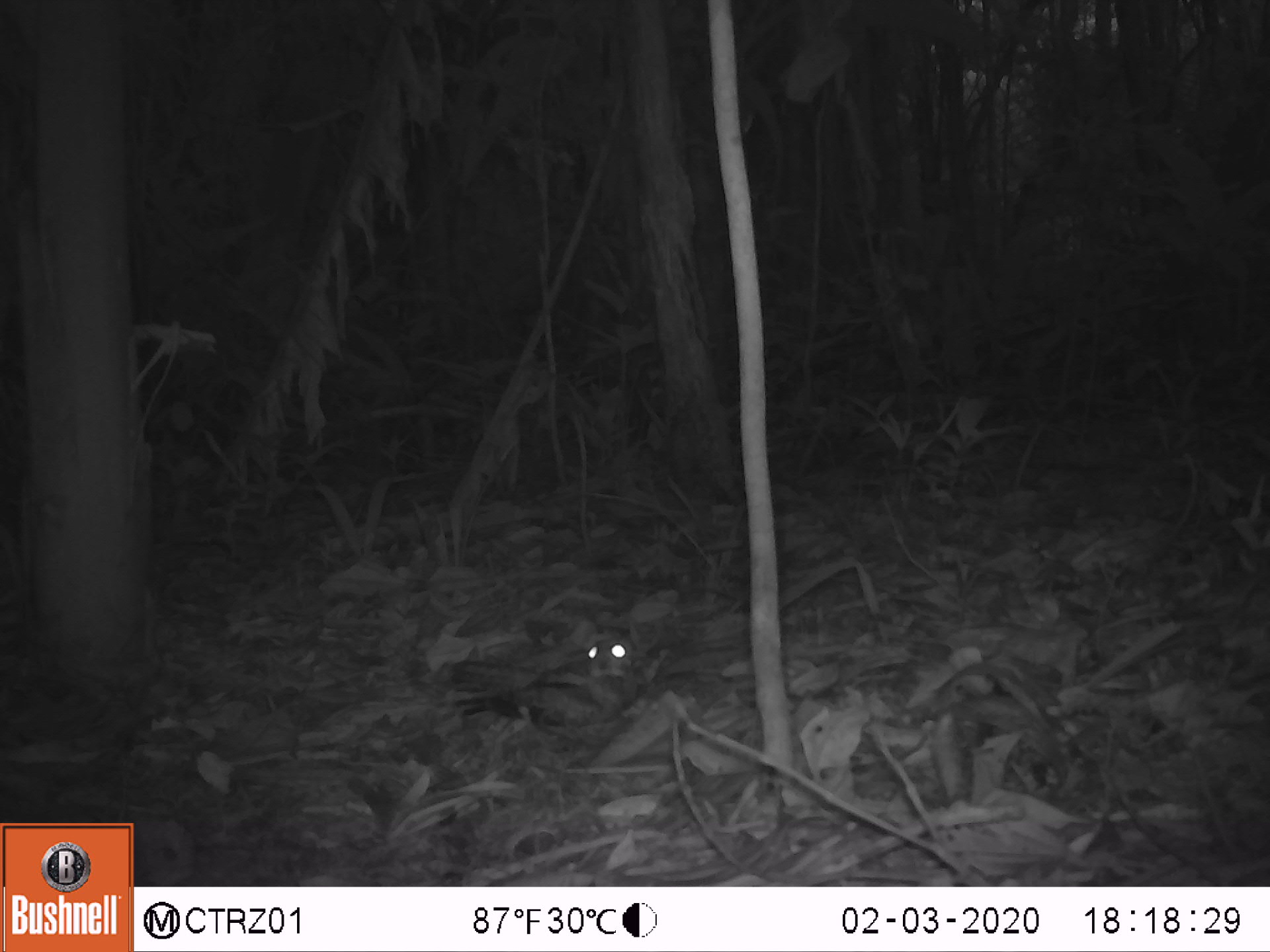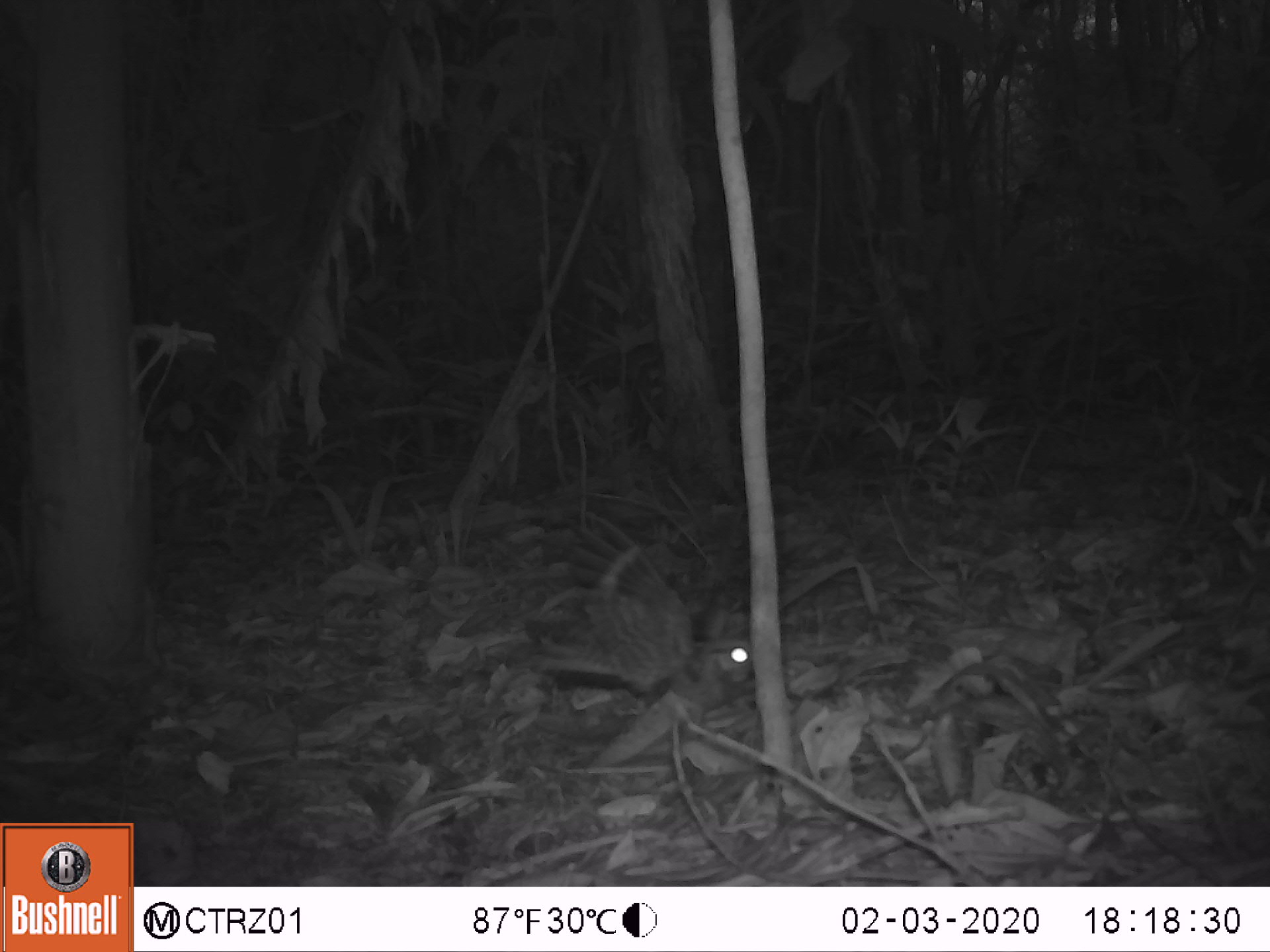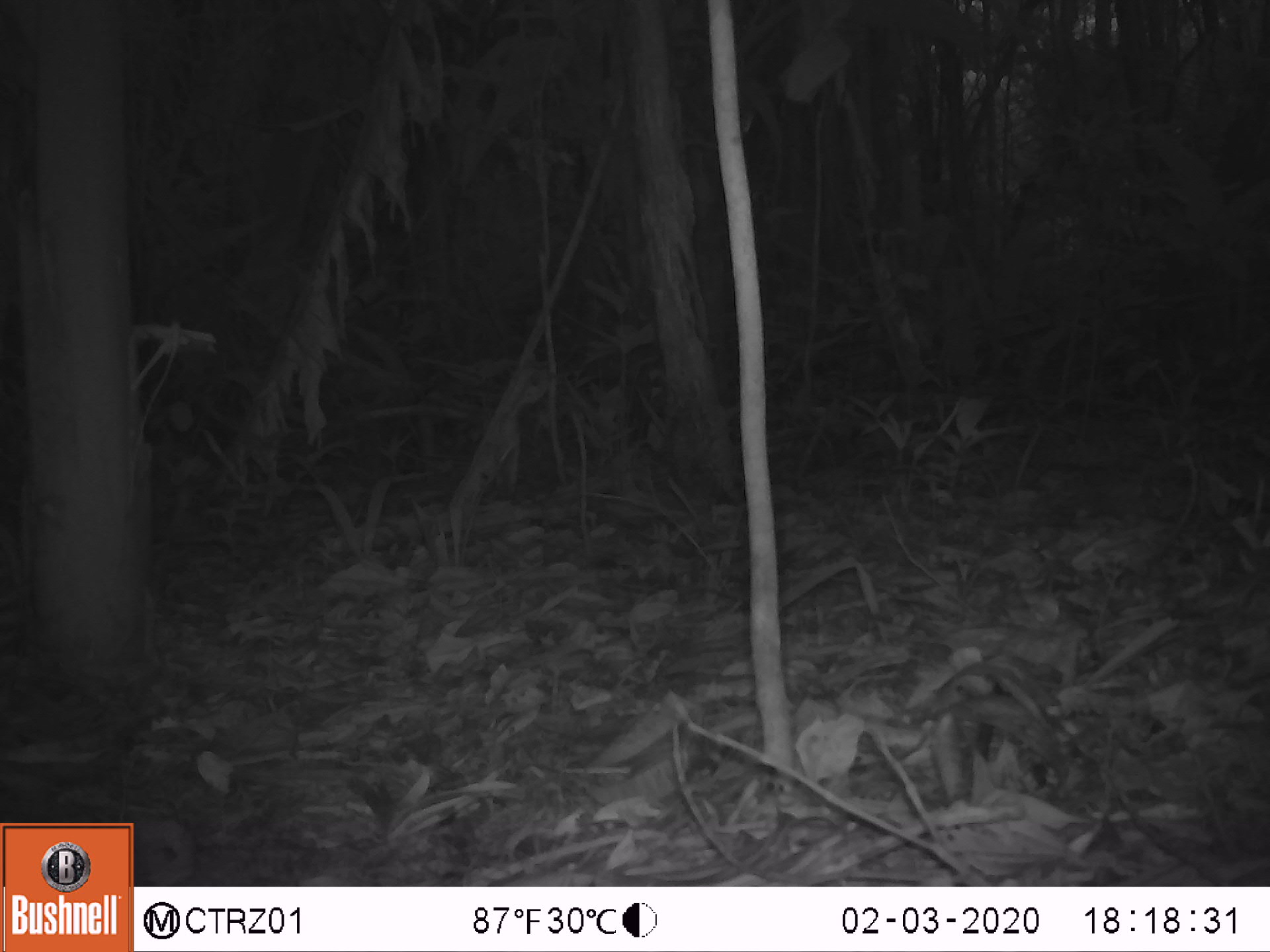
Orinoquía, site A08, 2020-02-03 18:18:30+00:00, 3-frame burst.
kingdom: Animalia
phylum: Chordata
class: Aves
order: Caprimulgiformes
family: Caprimulgidae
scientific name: Caprimulgidae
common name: nightjar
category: unknown nightjar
Unknown nightjar (nightjar) (Caprimulgidae).